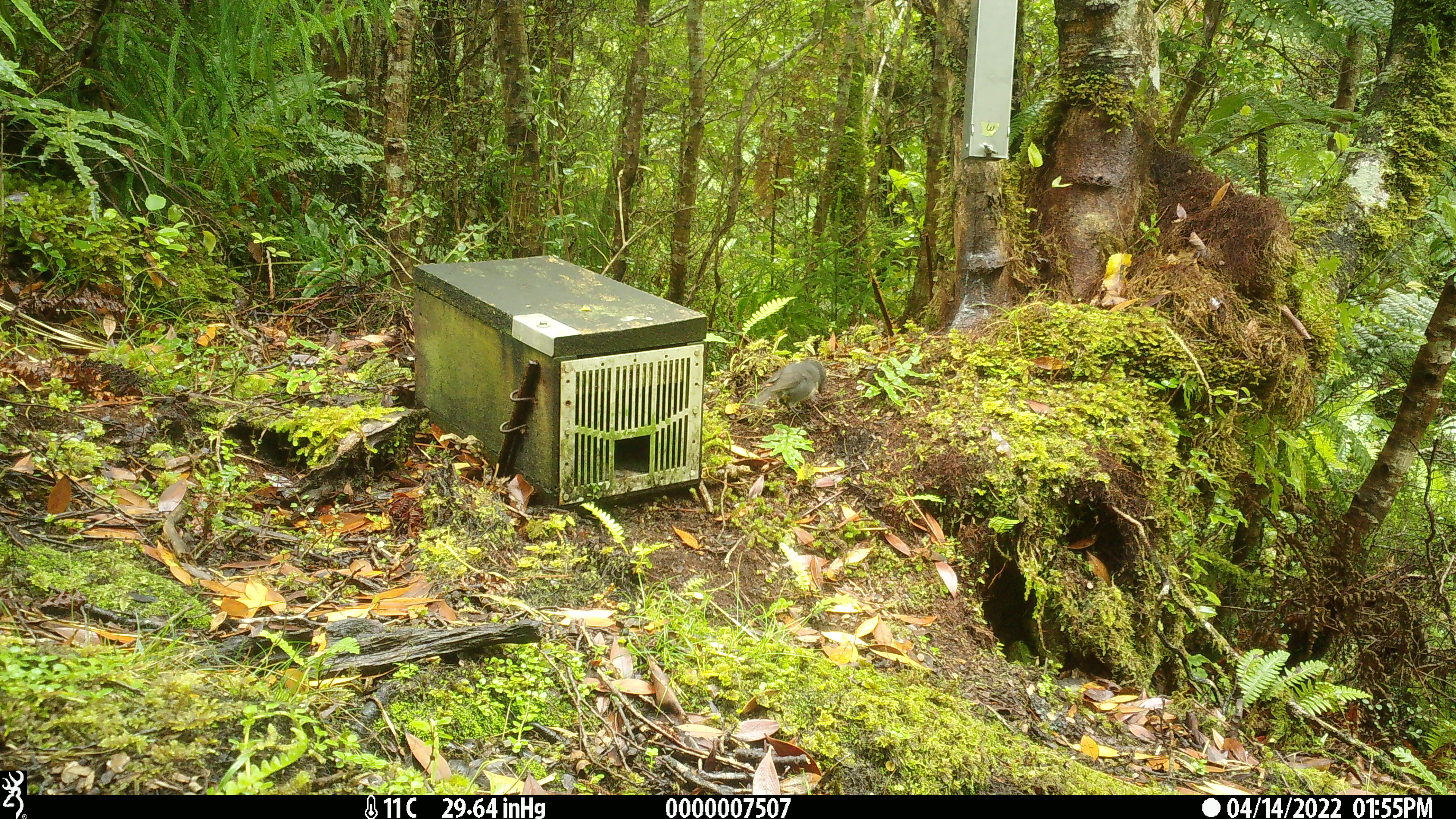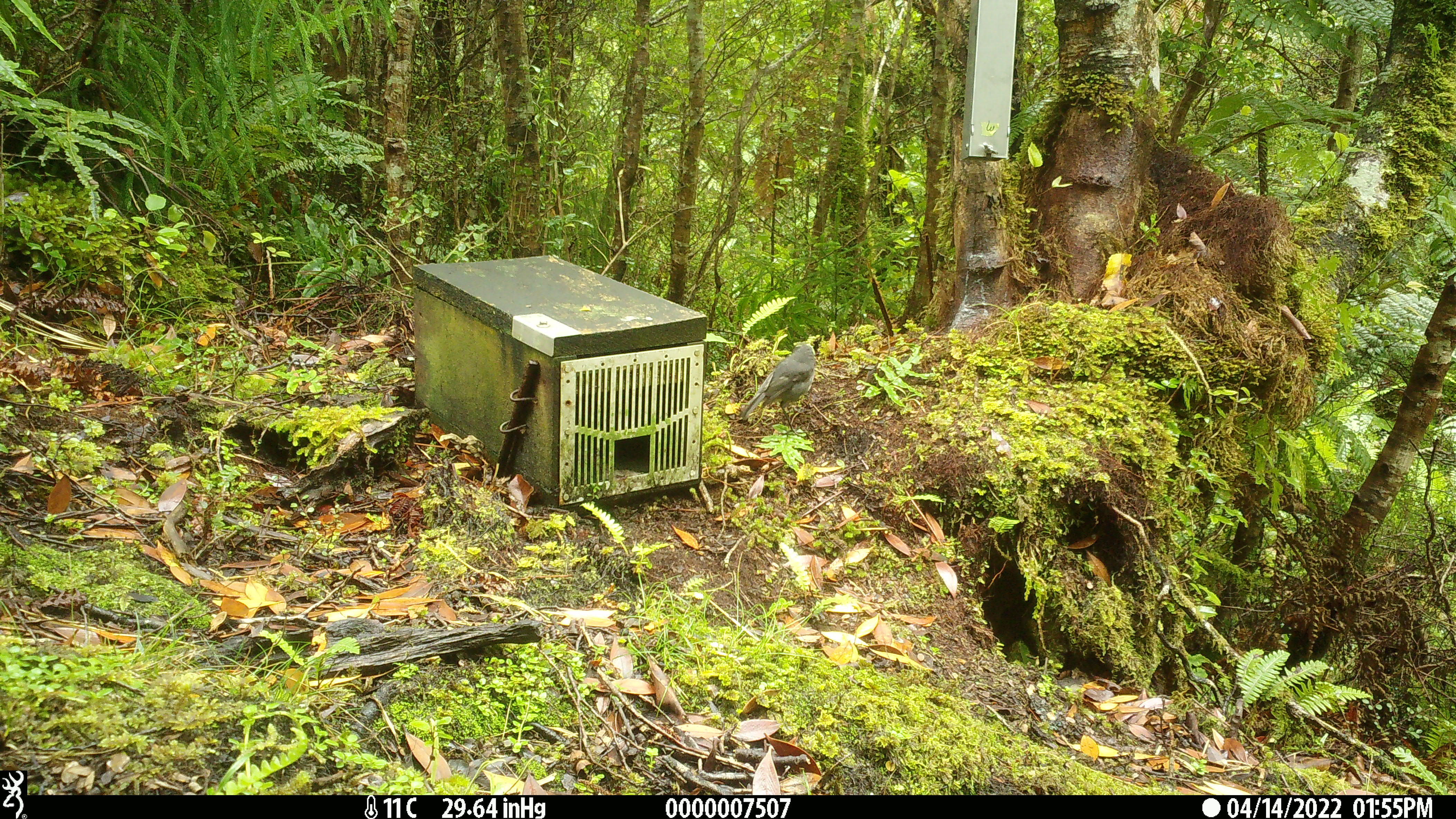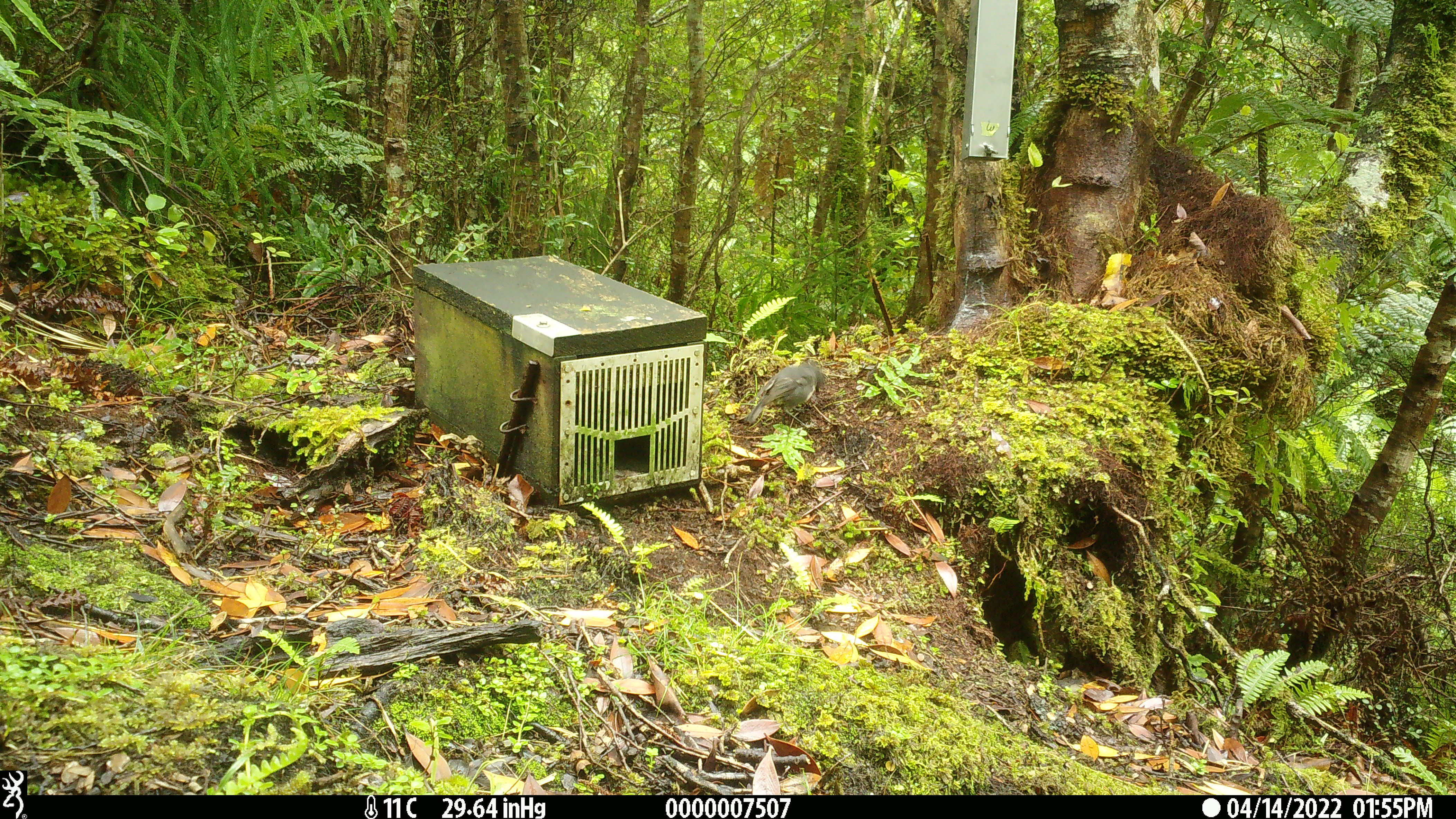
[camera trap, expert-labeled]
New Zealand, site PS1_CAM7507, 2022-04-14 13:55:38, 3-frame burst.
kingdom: Animalia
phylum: Chordata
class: Aves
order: Passeriformes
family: Petroicidae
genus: Petroica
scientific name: Petroica australis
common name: new zealand robin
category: robin